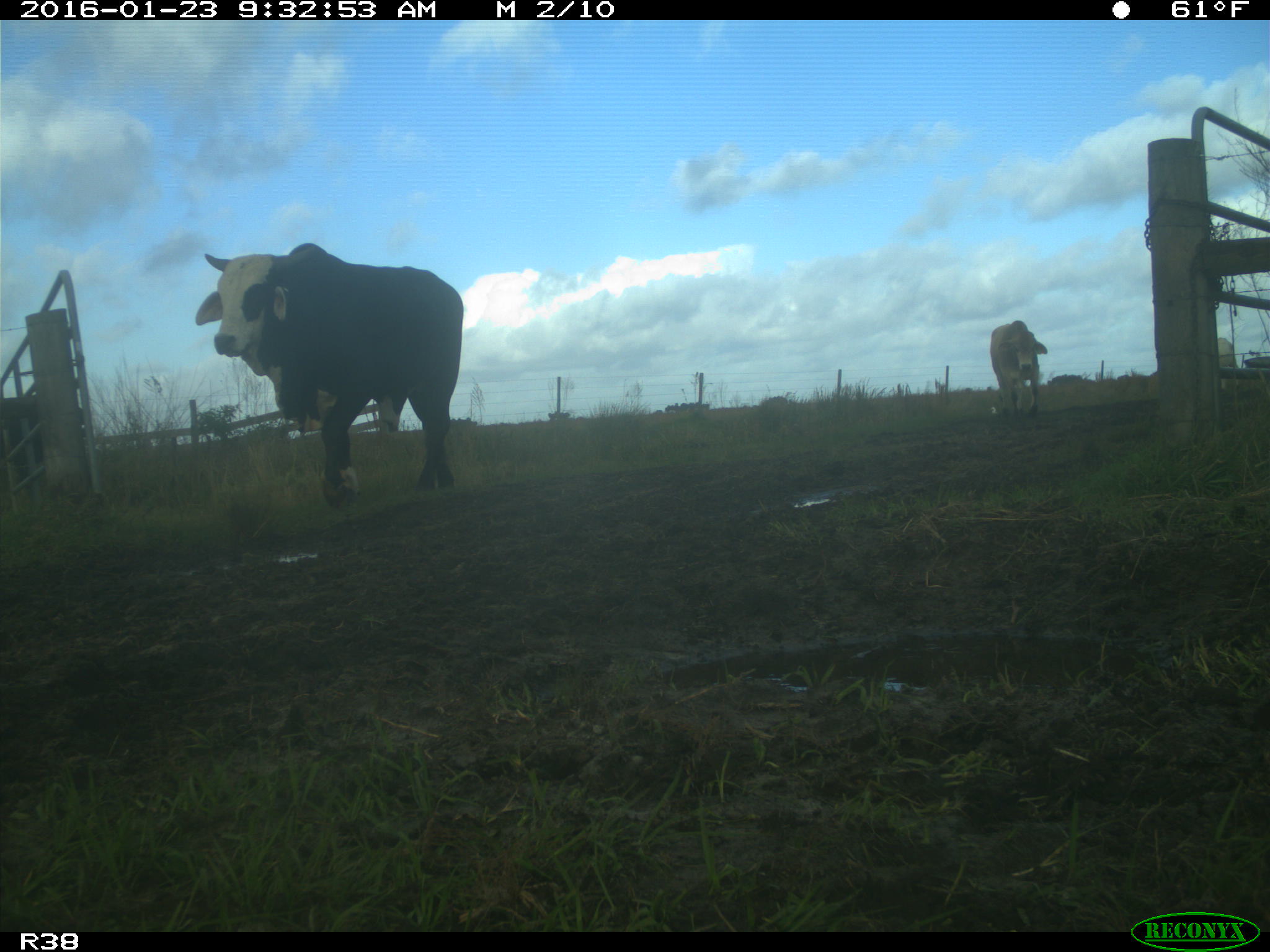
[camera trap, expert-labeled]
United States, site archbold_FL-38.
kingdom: Animalia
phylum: Chordata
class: Mammalia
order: Artiodactyla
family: Bovidae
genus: Bos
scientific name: Bos taurus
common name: domestic cow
Bos taurus (domestic cow).